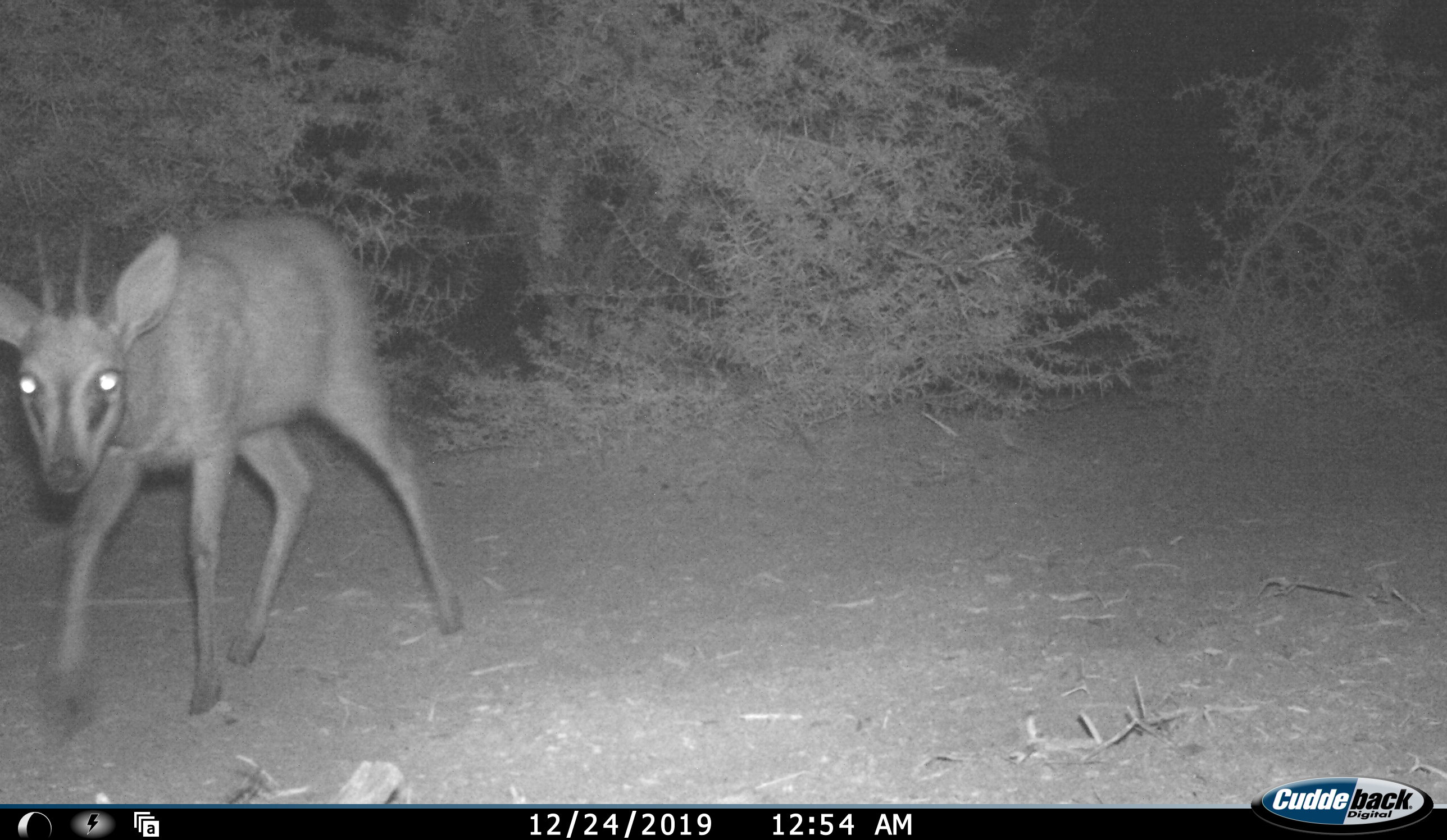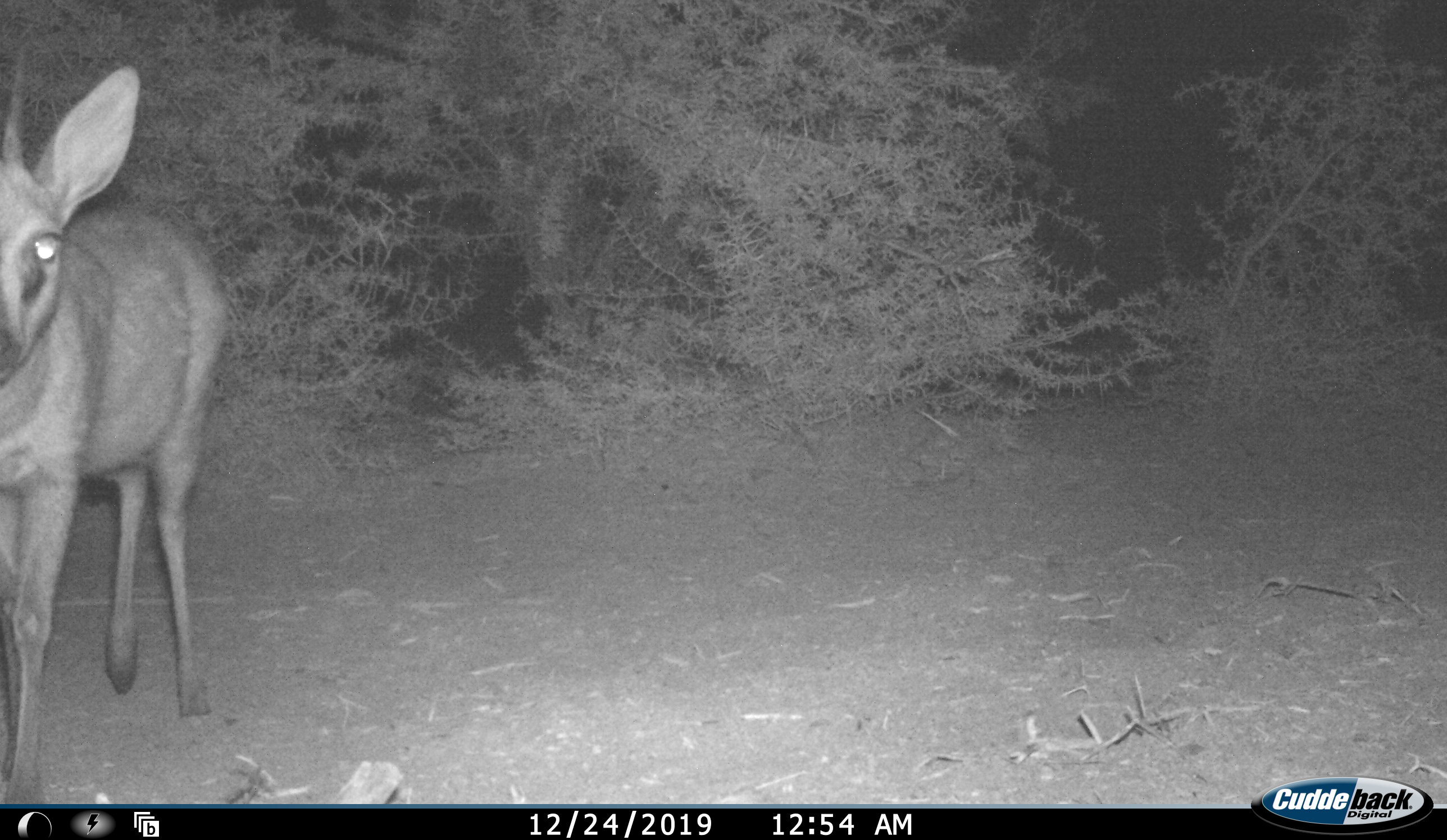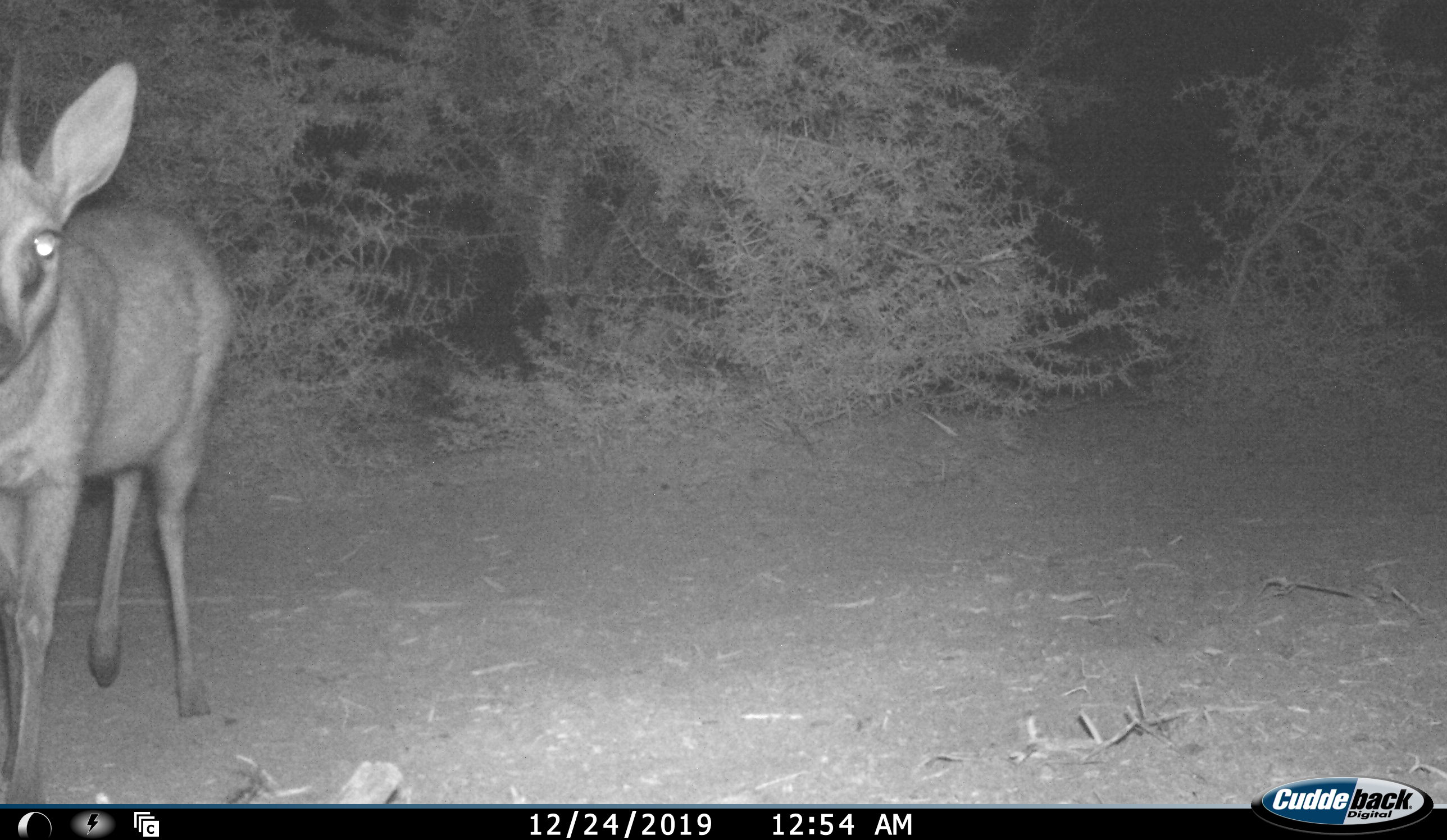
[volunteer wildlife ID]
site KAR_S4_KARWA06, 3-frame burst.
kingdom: Animalia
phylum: Chordata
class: Mammalia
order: Artiodactyla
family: Bovidae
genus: Sylvicapra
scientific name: Sylvicapra grimmia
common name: common duiker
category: duikercommongrey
Duikercommongrey (common duiker) (Sylvicapra grimmia), count 1. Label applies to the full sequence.